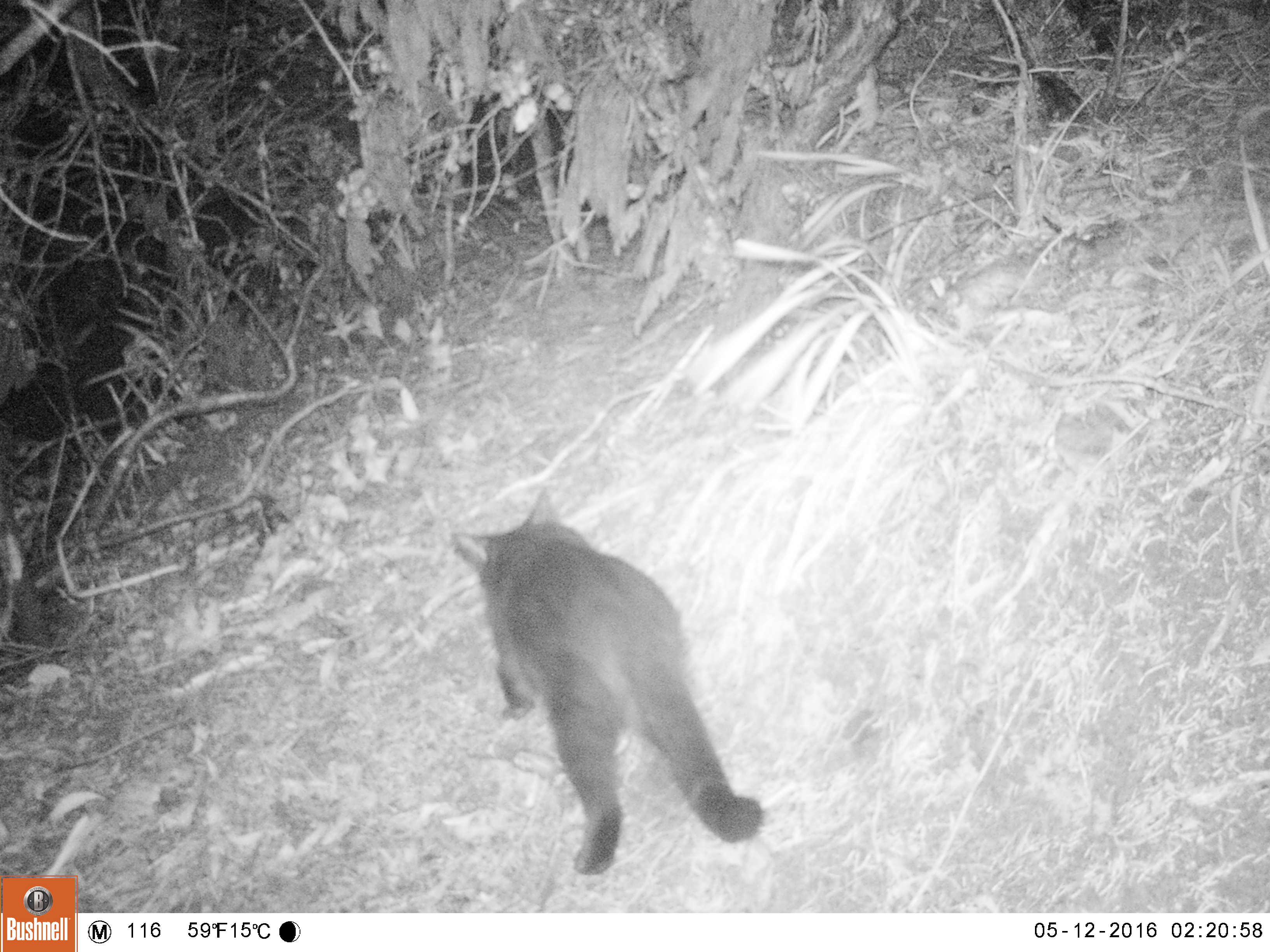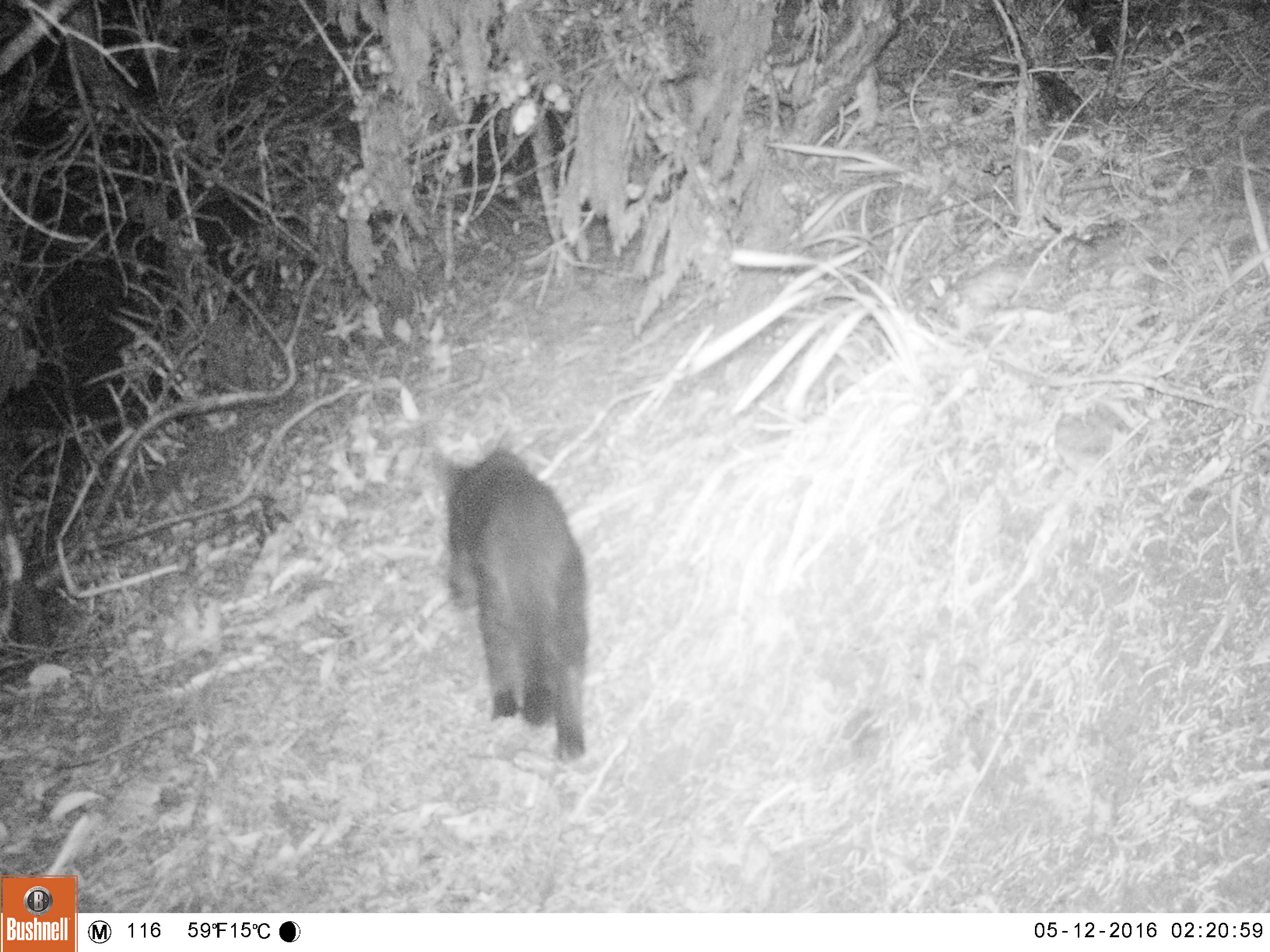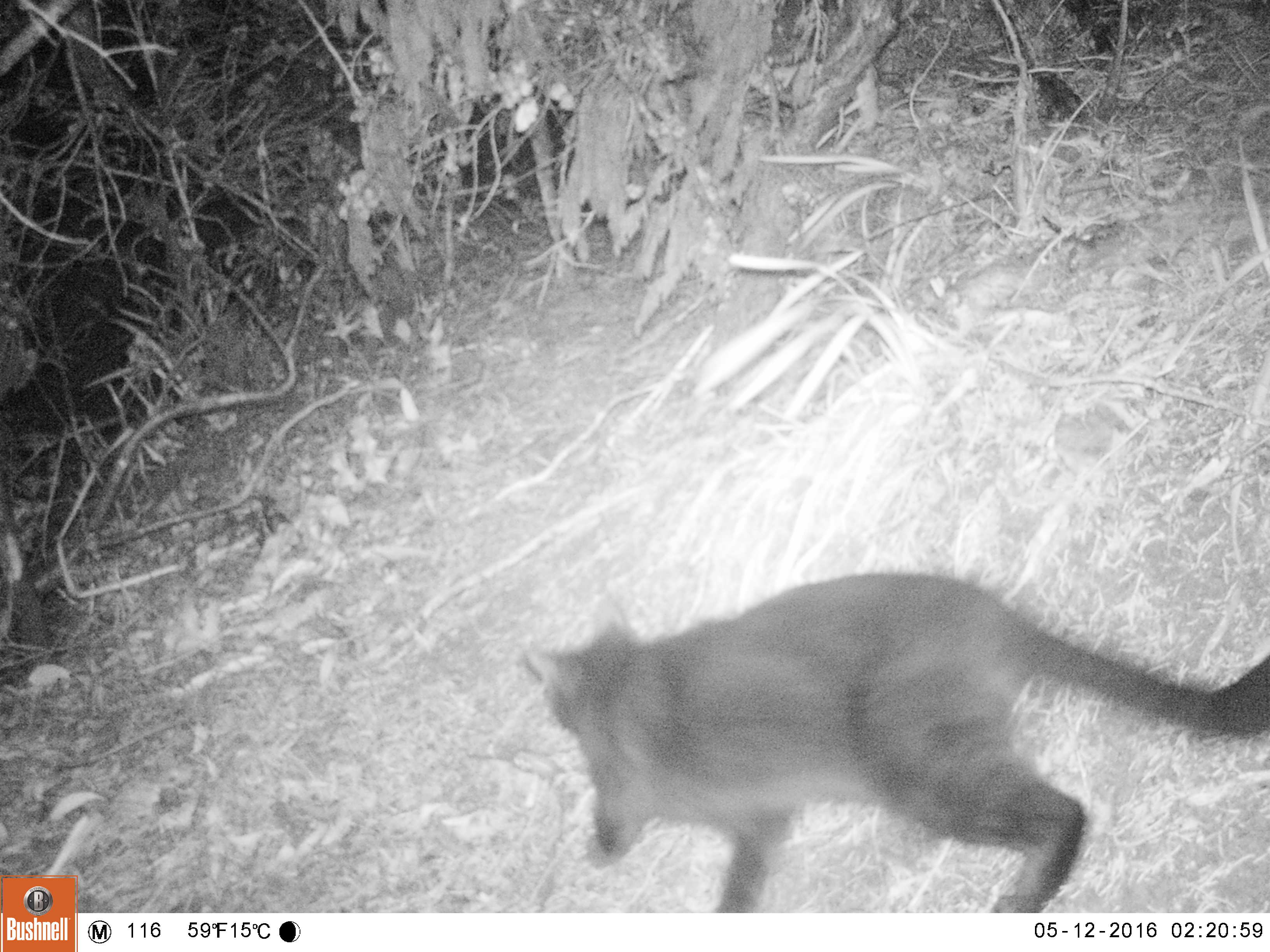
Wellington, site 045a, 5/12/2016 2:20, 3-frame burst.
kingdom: Animalia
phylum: Chordata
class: Mammalia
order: Carnivora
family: Felidae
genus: Felis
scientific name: Felis catus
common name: cat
Cat (Felis catus).